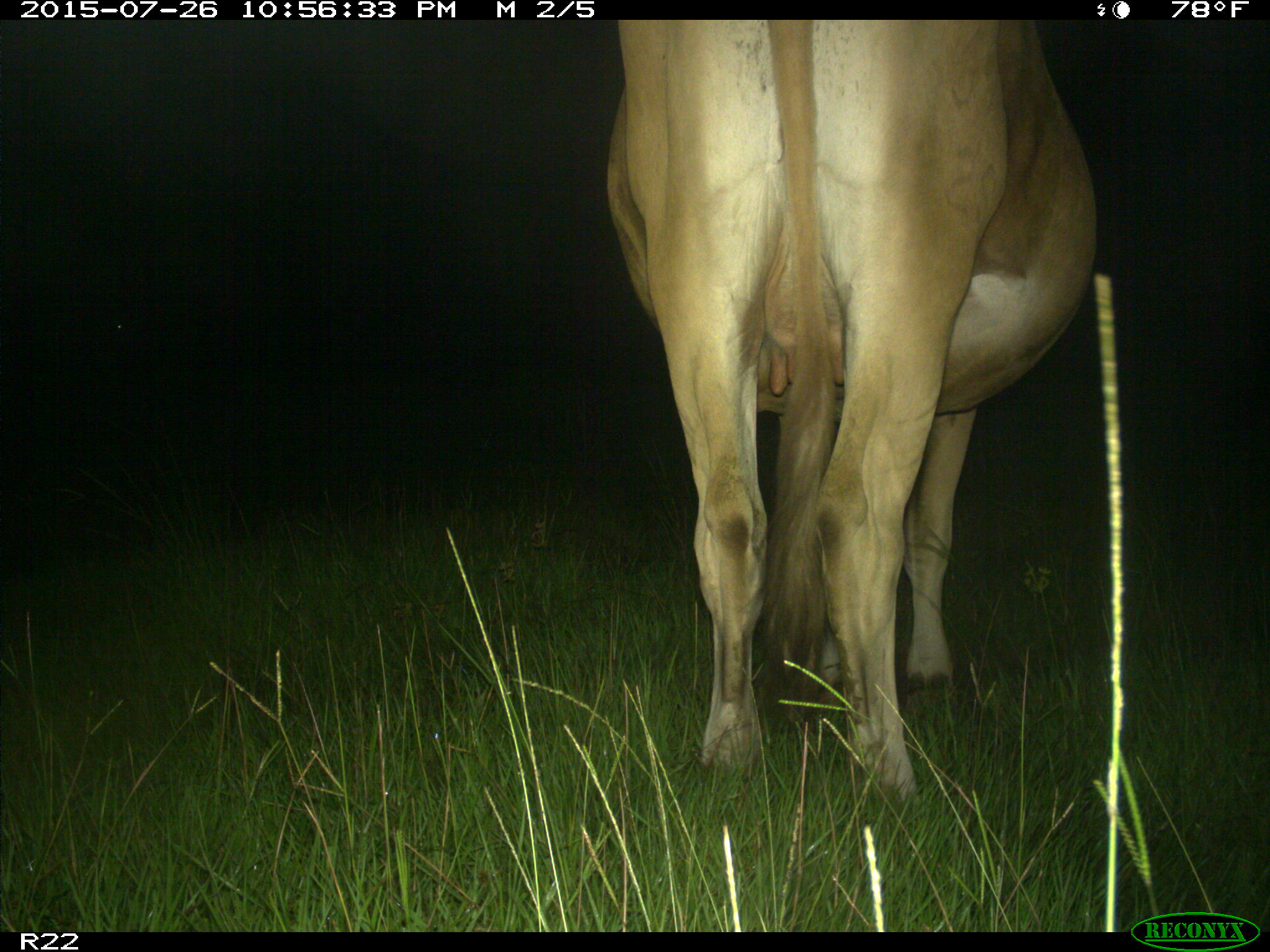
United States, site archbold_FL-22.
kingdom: Animalia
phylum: Chordata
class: Mammalia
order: Artiodactyla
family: Bovidae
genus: Bos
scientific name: Bos taurus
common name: domestic cow